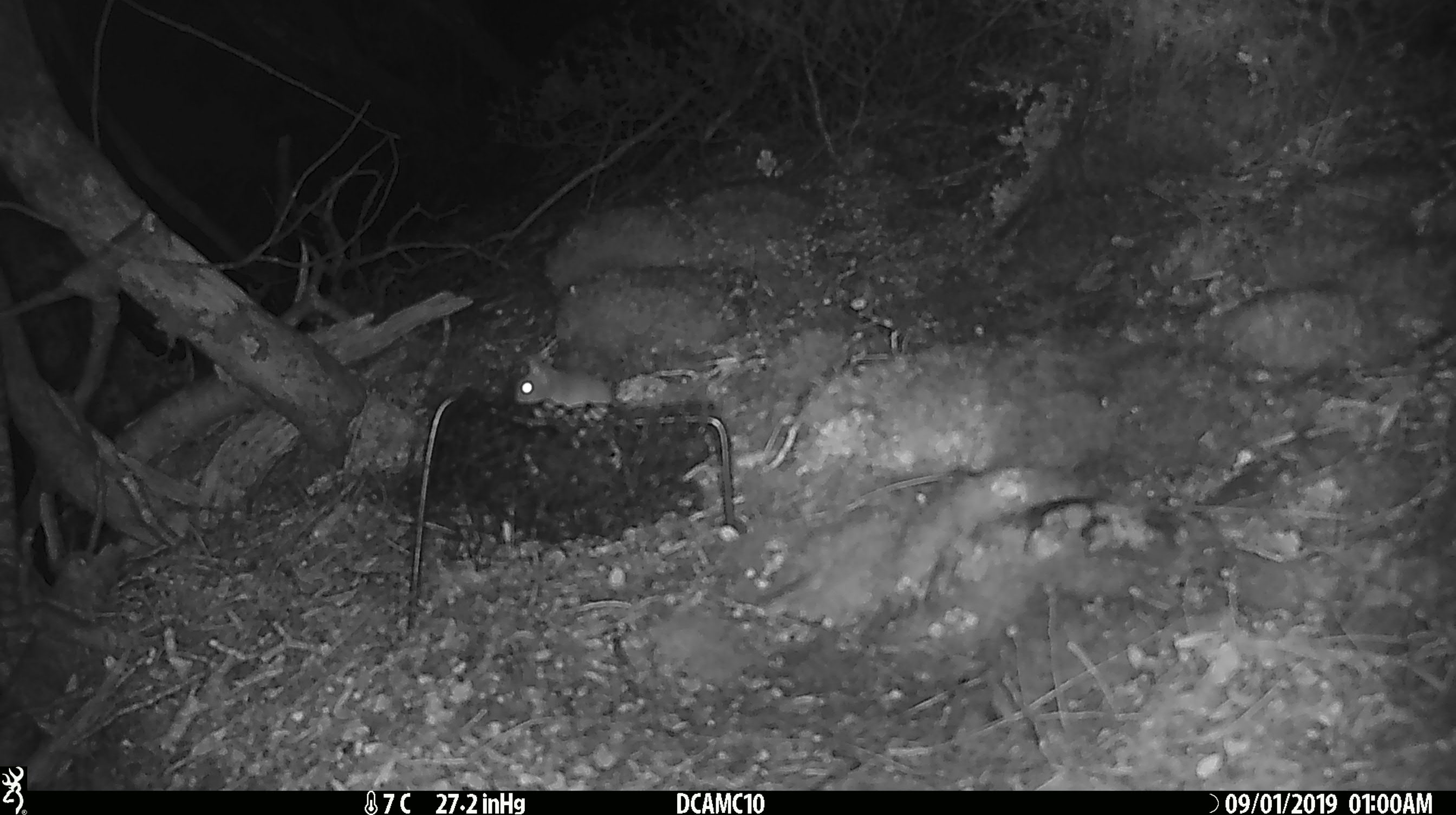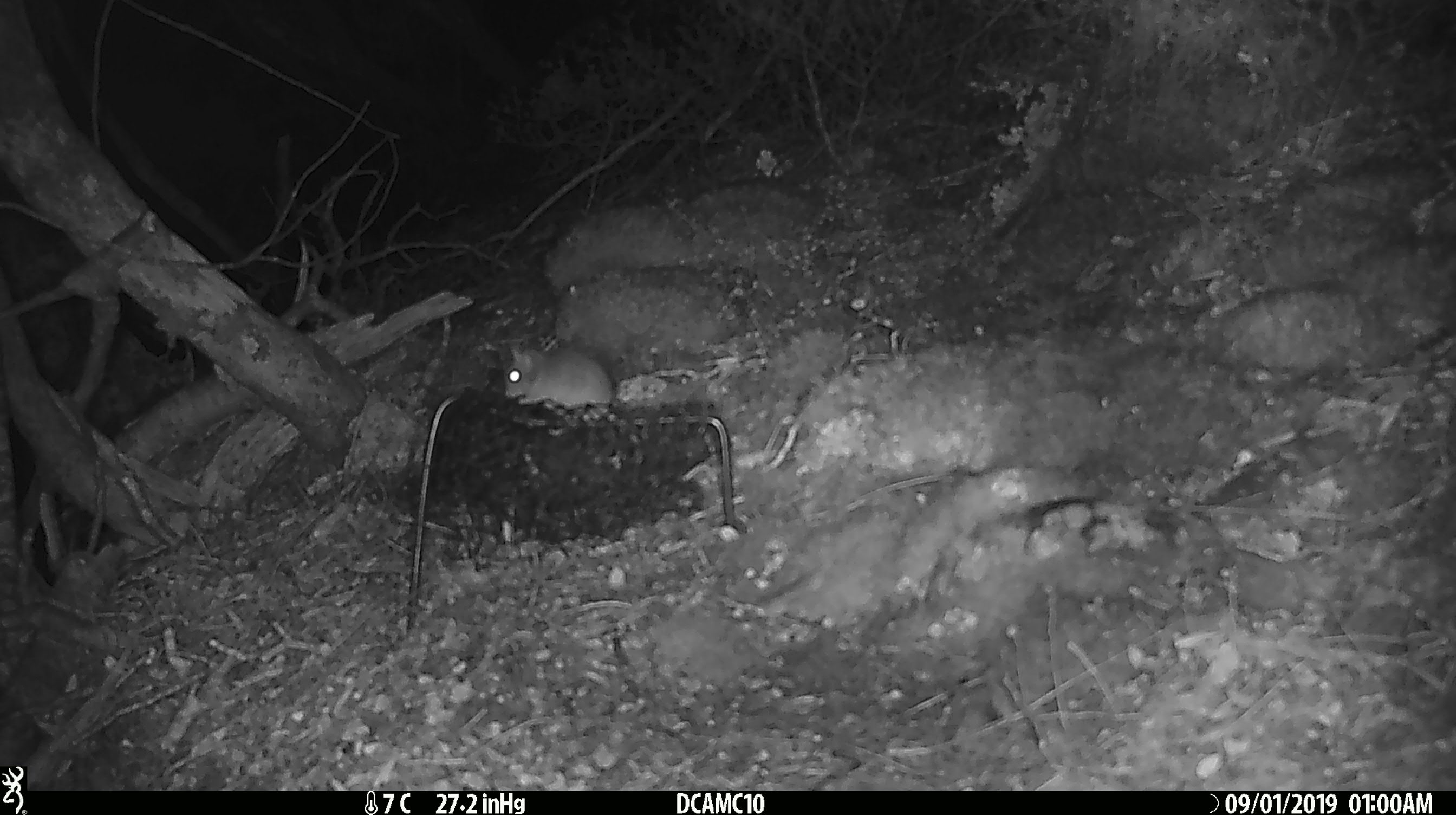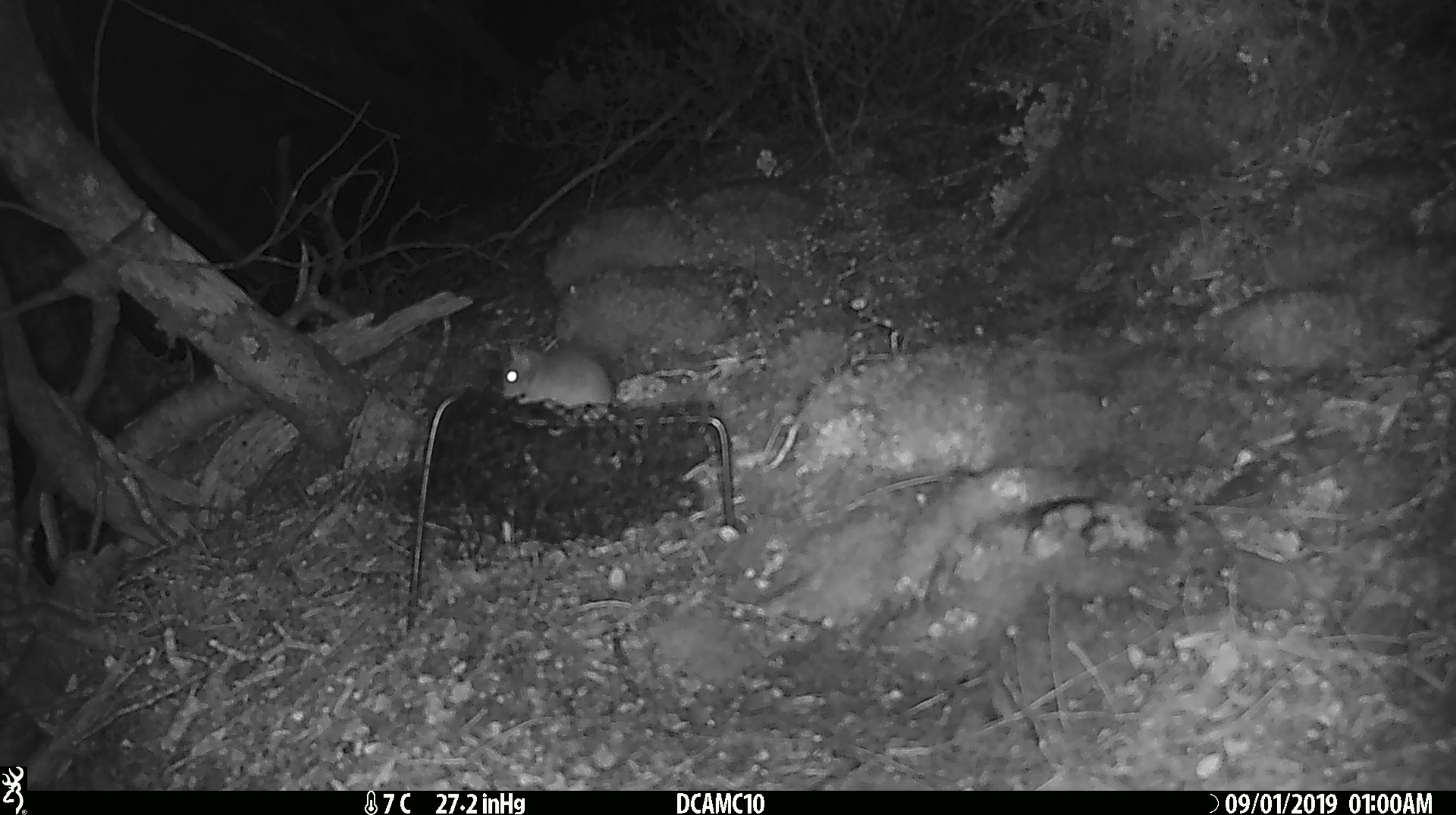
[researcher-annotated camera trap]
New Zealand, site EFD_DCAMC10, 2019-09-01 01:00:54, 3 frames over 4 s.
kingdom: Animalia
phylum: Chordata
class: Mammalia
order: Rodentia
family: Muridae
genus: Mus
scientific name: Mus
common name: mouse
Mouse (Mus).